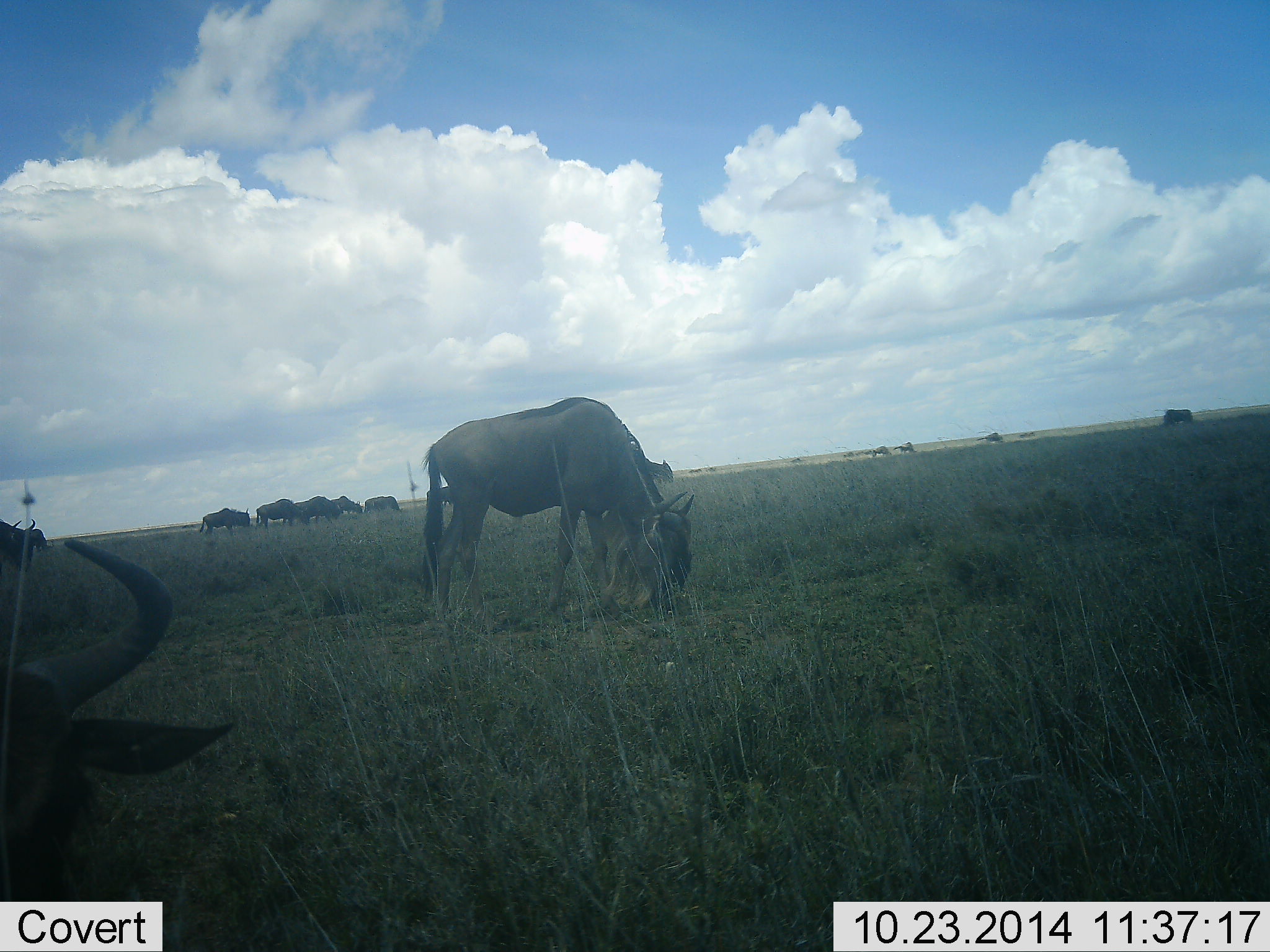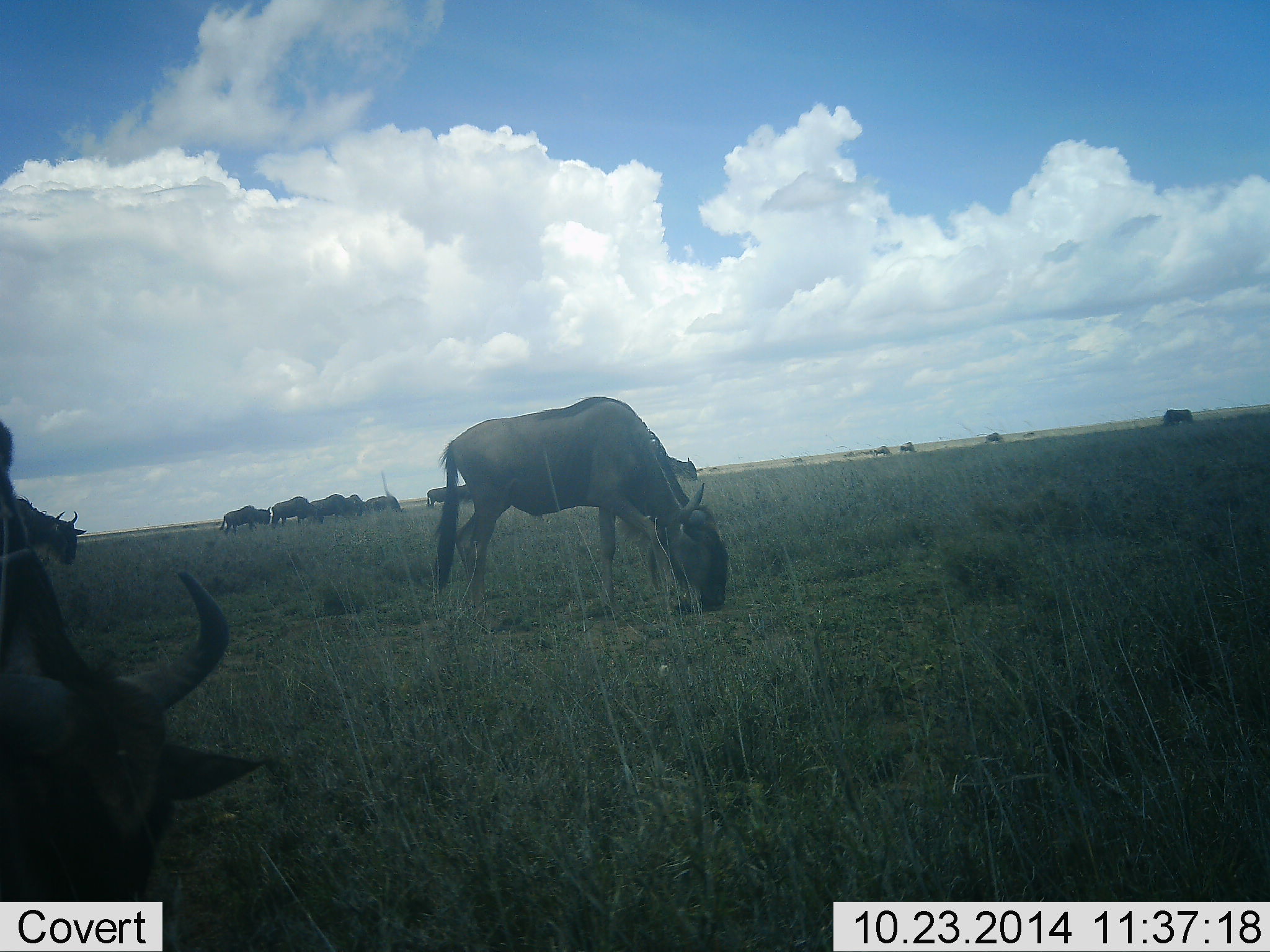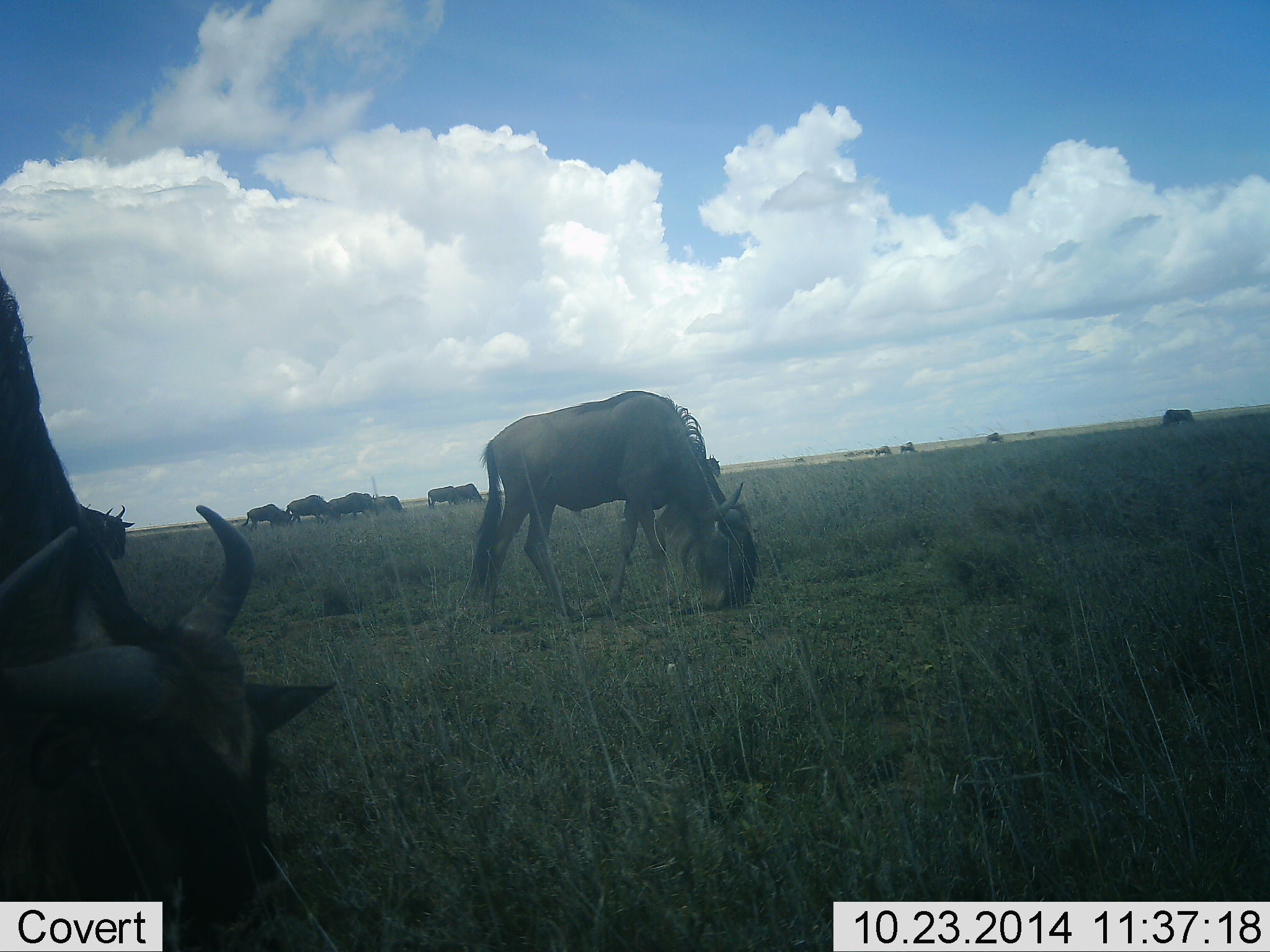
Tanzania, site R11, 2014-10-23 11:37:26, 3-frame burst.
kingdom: Animalia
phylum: Chordata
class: Mammalia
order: Artiodactyla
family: Bovidae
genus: Connochaetes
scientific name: Connochaetes taurinus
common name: blue wildebeest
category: wildebeest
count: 11-50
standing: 20%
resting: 0%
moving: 50%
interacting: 0%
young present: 0%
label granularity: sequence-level